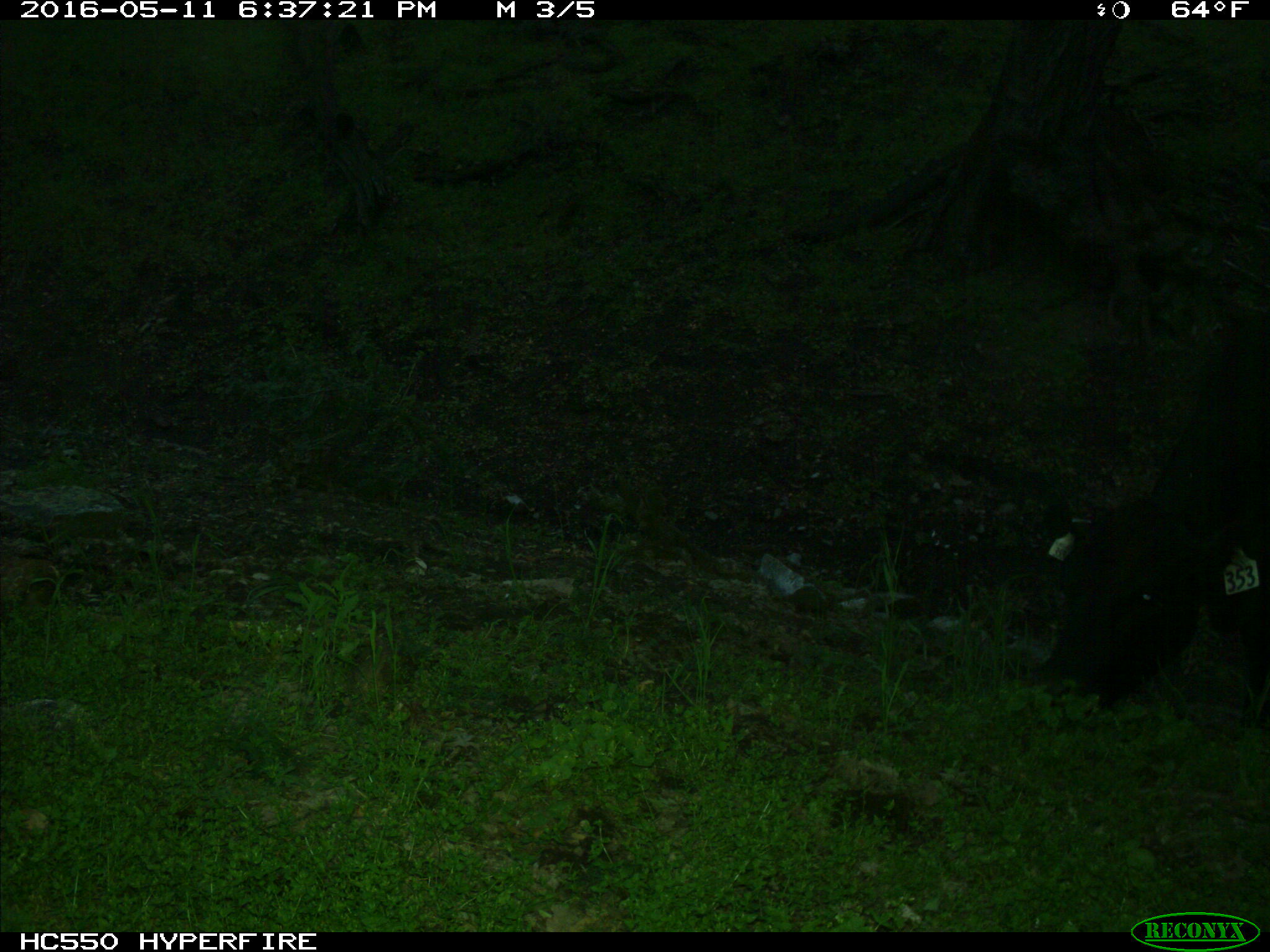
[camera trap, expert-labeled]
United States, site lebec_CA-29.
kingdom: Animalia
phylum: Chordata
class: Mammalia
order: Artiodactyla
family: Bovidae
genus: Bos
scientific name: Bos taurus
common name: domestic cow